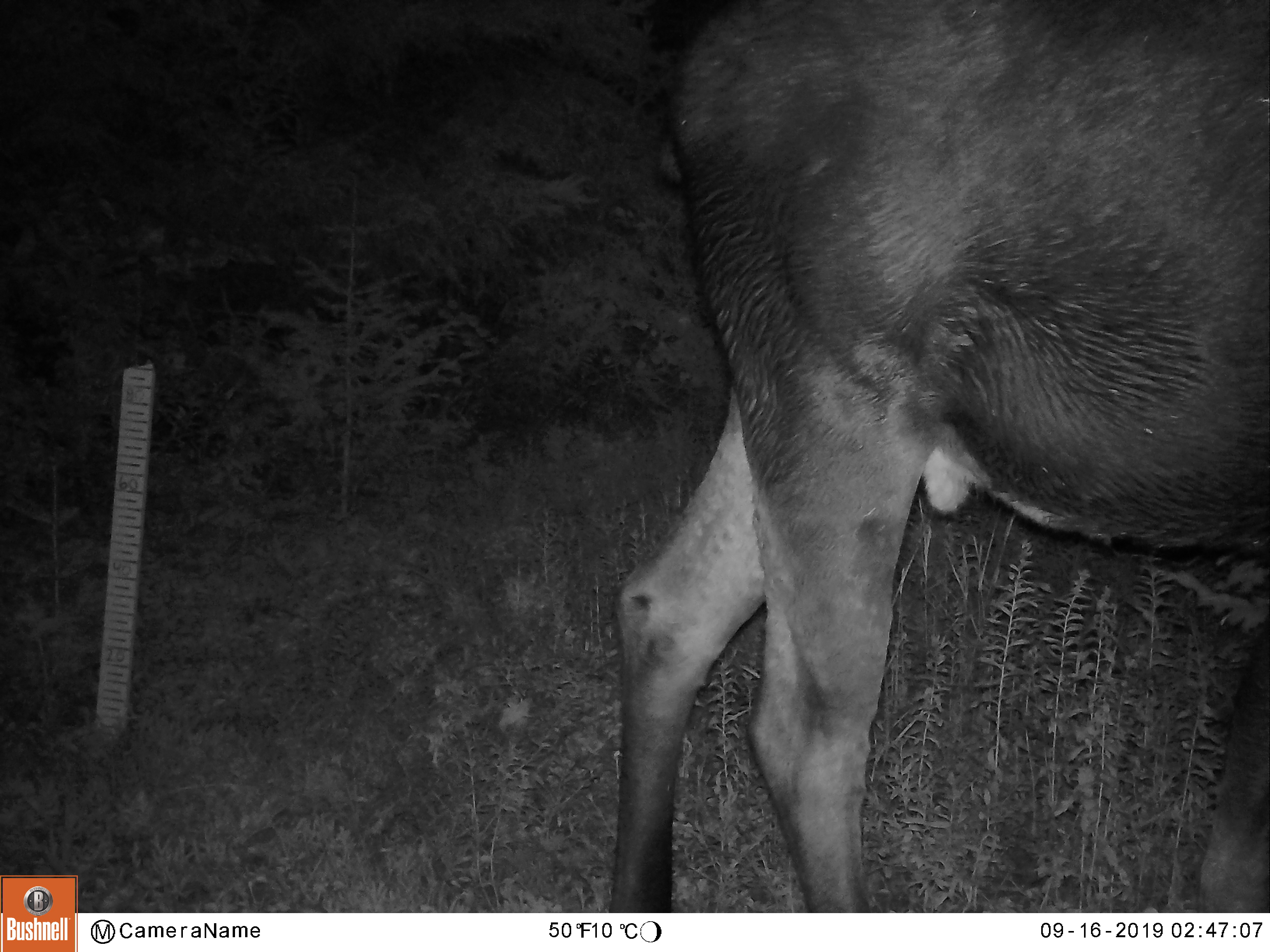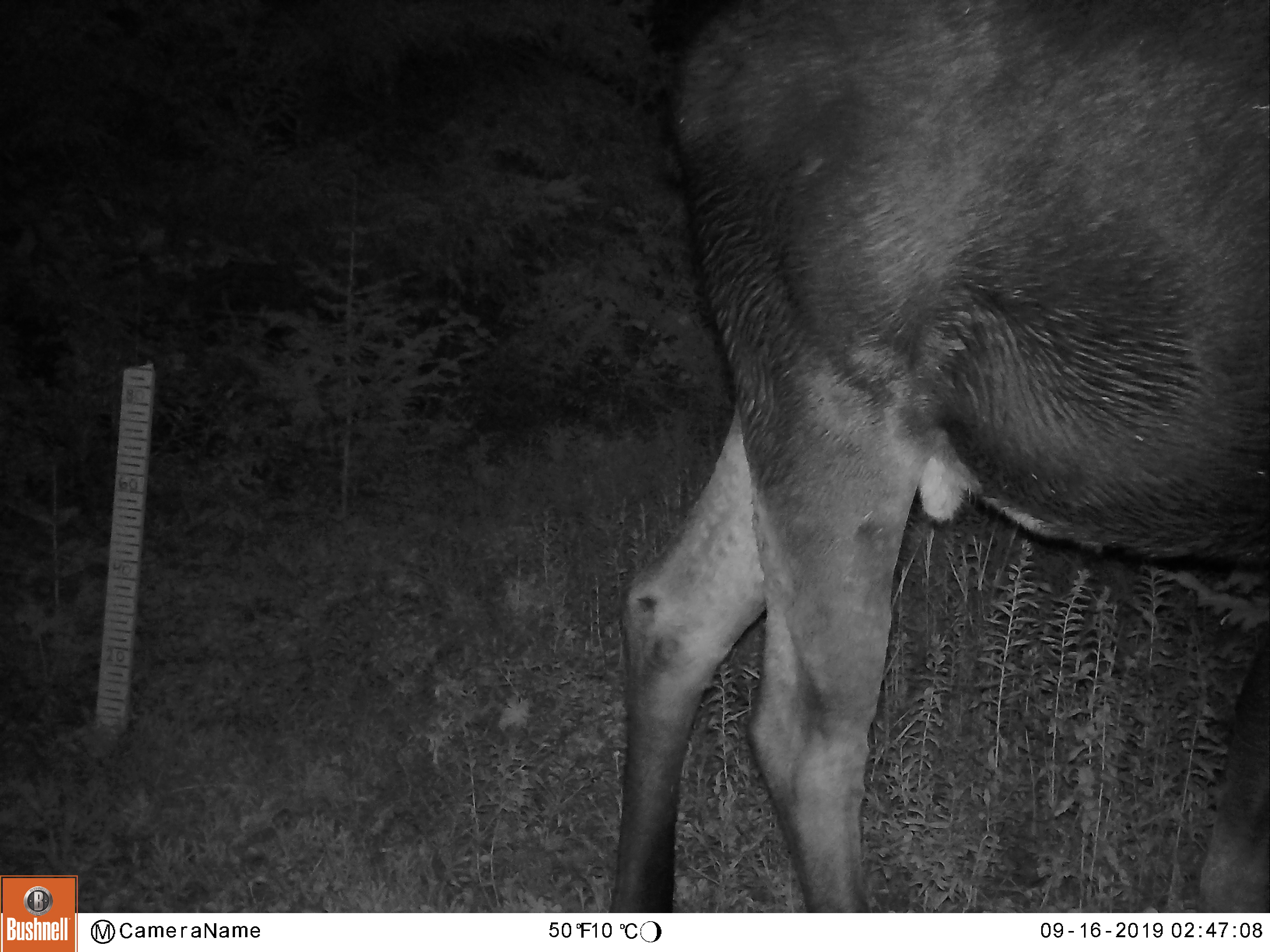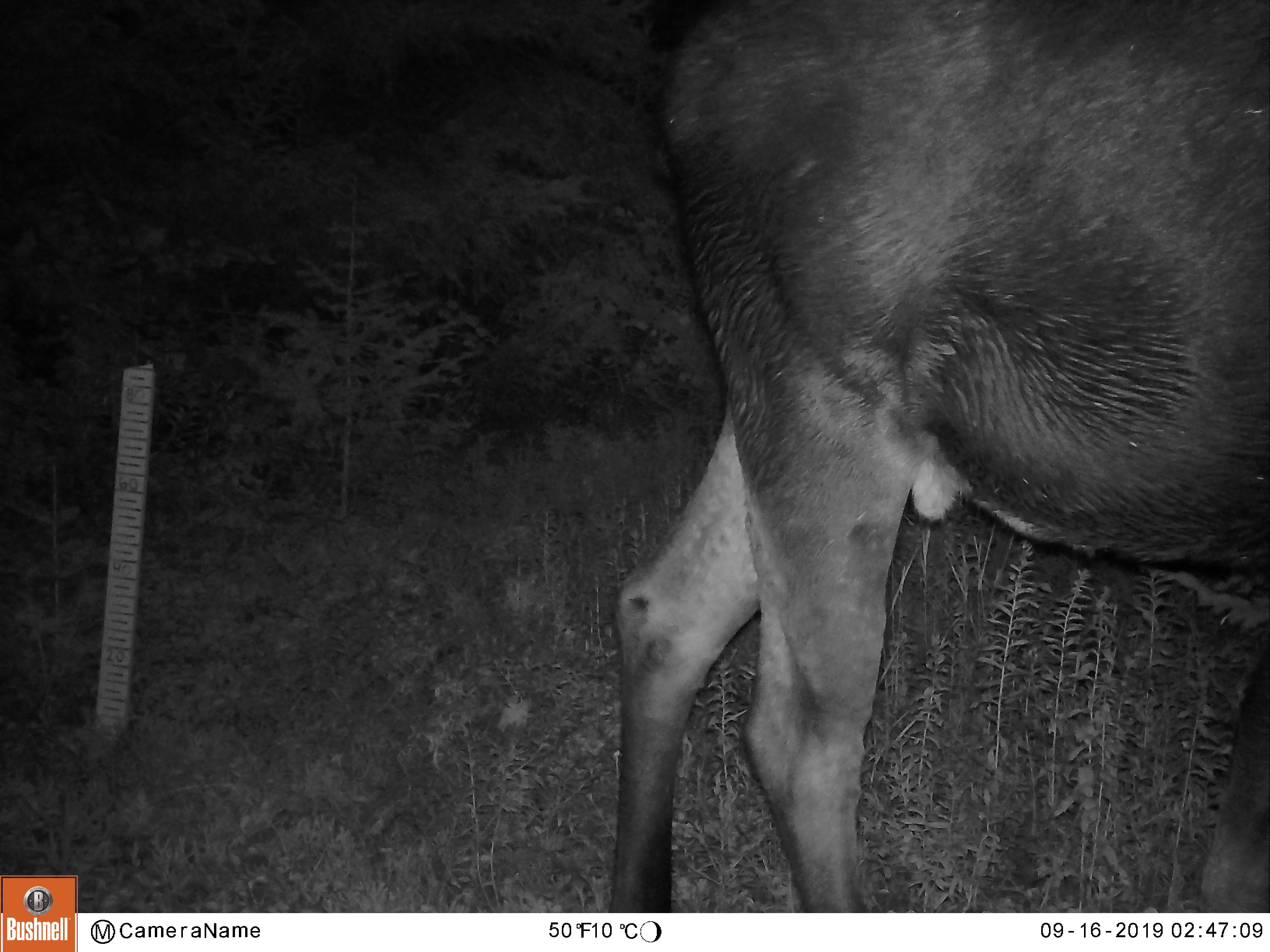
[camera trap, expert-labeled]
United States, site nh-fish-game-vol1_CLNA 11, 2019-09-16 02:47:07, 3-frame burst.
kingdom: Animalia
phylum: Chordata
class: Mammalia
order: Artiodactyla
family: Cervidae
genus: Alces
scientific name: Alces alces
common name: moose